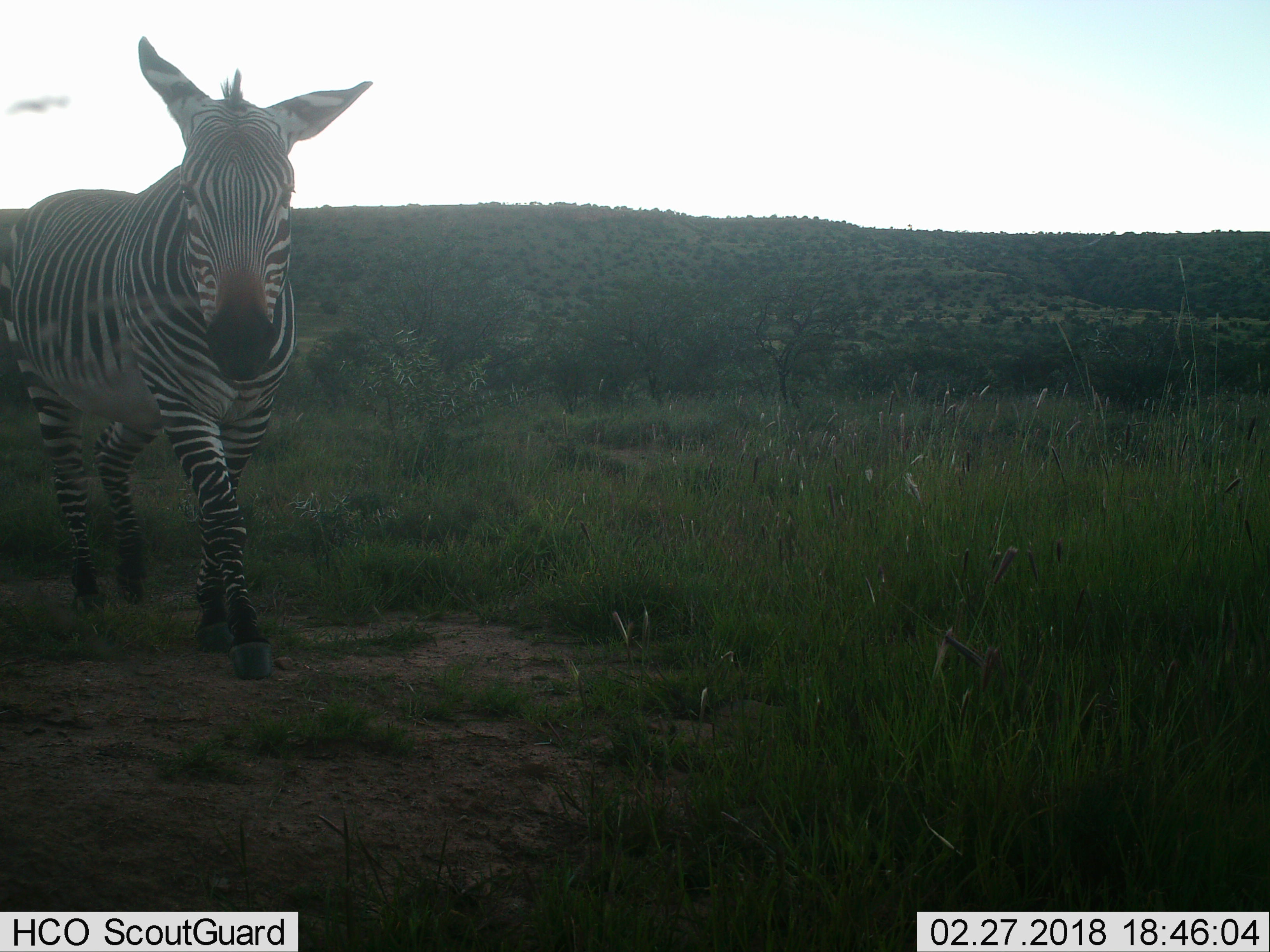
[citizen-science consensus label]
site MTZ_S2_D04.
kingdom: Animalia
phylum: Chordata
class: Mammalia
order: Perissodactyla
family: Equidae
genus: Equus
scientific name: Equus zebra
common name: mountain zebra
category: zebramountain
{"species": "zebramountain (mountain zebra) (Equus zebra)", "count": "1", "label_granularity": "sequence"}